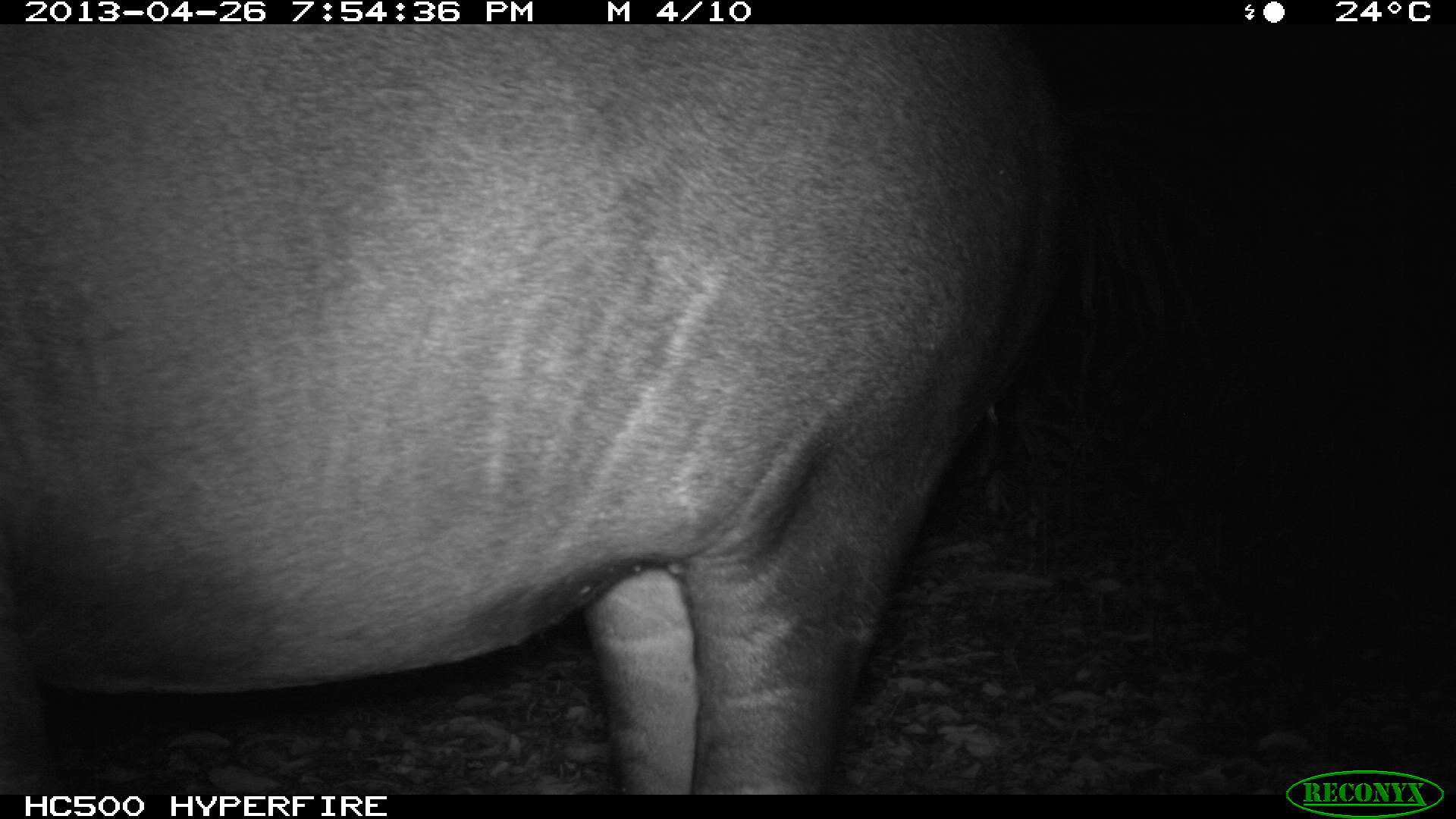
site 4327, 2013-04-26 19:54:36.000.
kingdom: Animalia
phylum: Chordata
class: Mammalia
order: Perissodactyla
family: Tapiridae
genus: Tapirus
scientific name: Tapirus bairdii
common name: baird's tapir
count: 1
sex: female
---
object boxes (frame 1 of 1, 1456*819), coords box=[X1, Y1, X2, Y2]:
tapirus bairdii: box=[3, 22, 1078, 791]